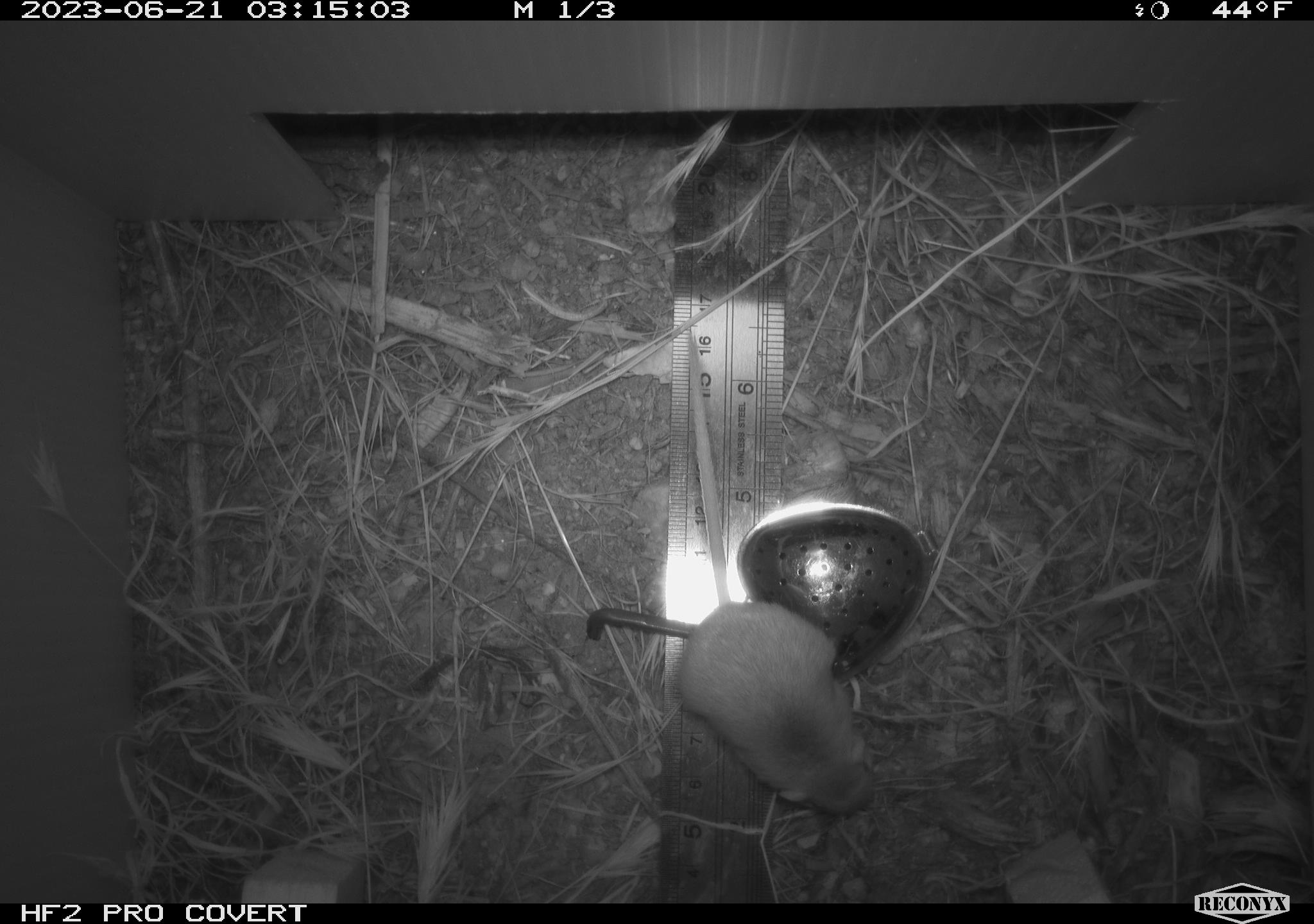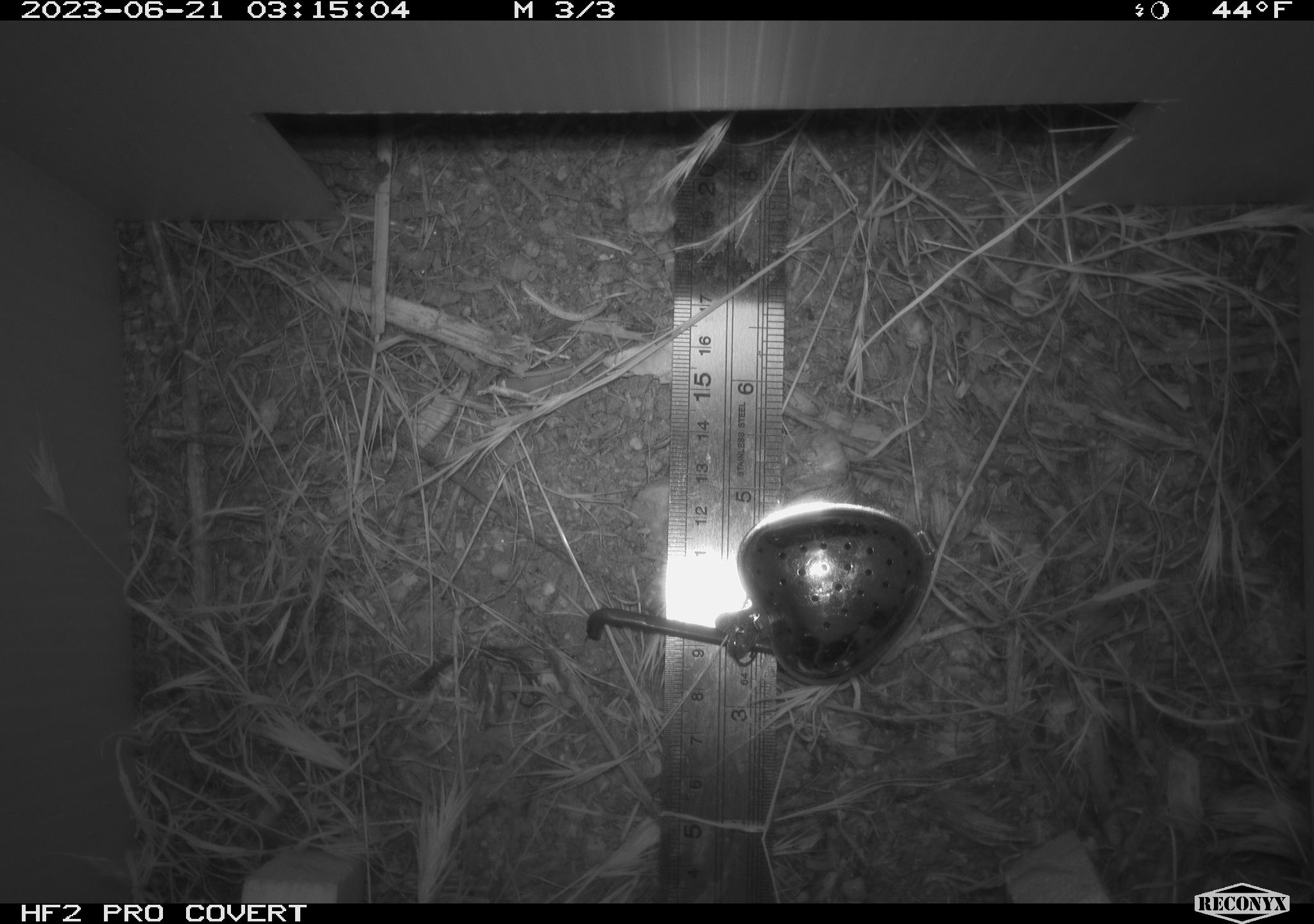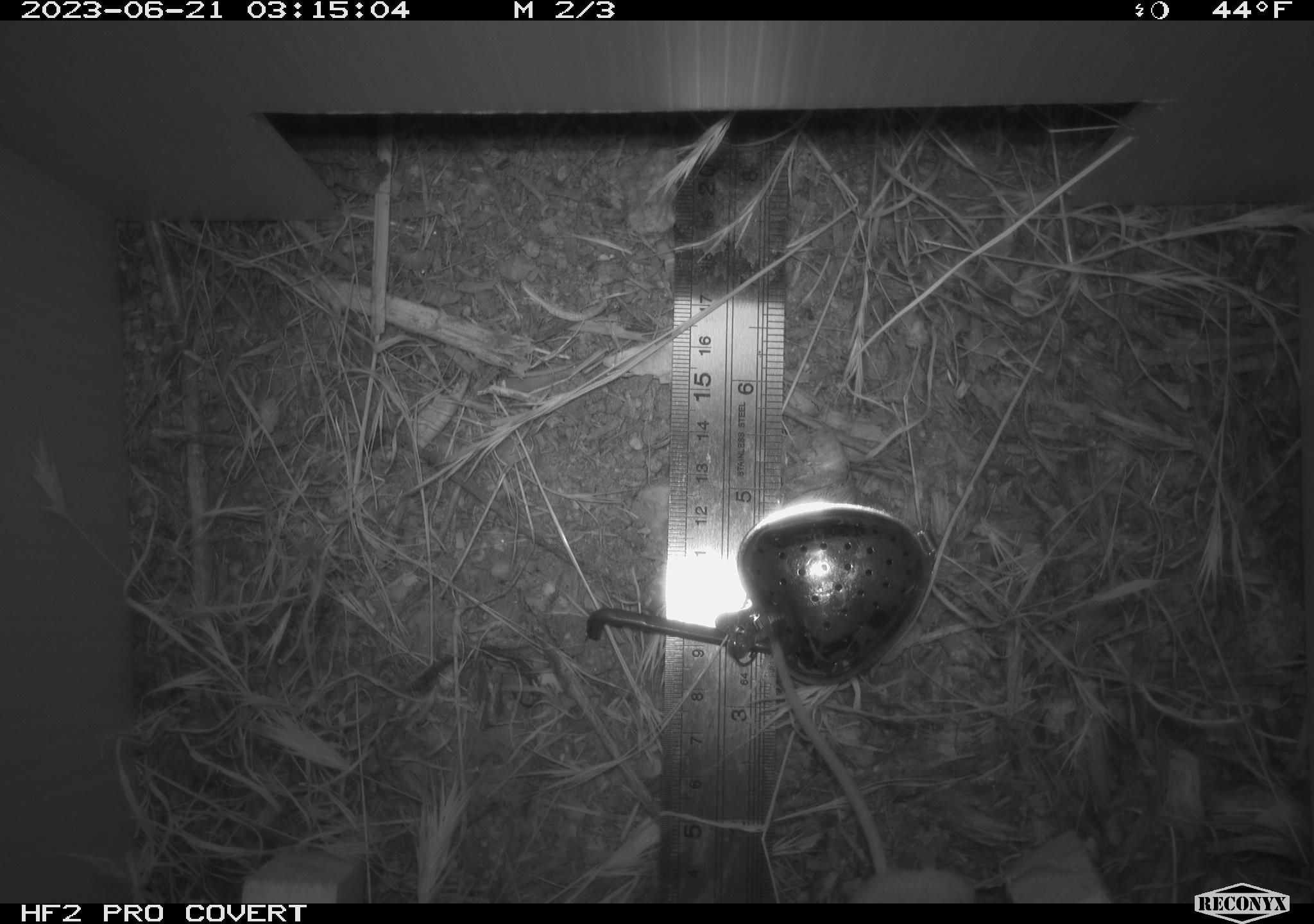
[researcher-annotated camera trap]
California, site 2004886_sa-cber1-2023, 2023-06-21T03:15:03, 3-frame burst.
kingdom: Animalia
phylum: Chordata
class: Mammalia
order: Rodentia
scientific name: Rodentia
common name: mouse species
Mouse species (Rodentia).